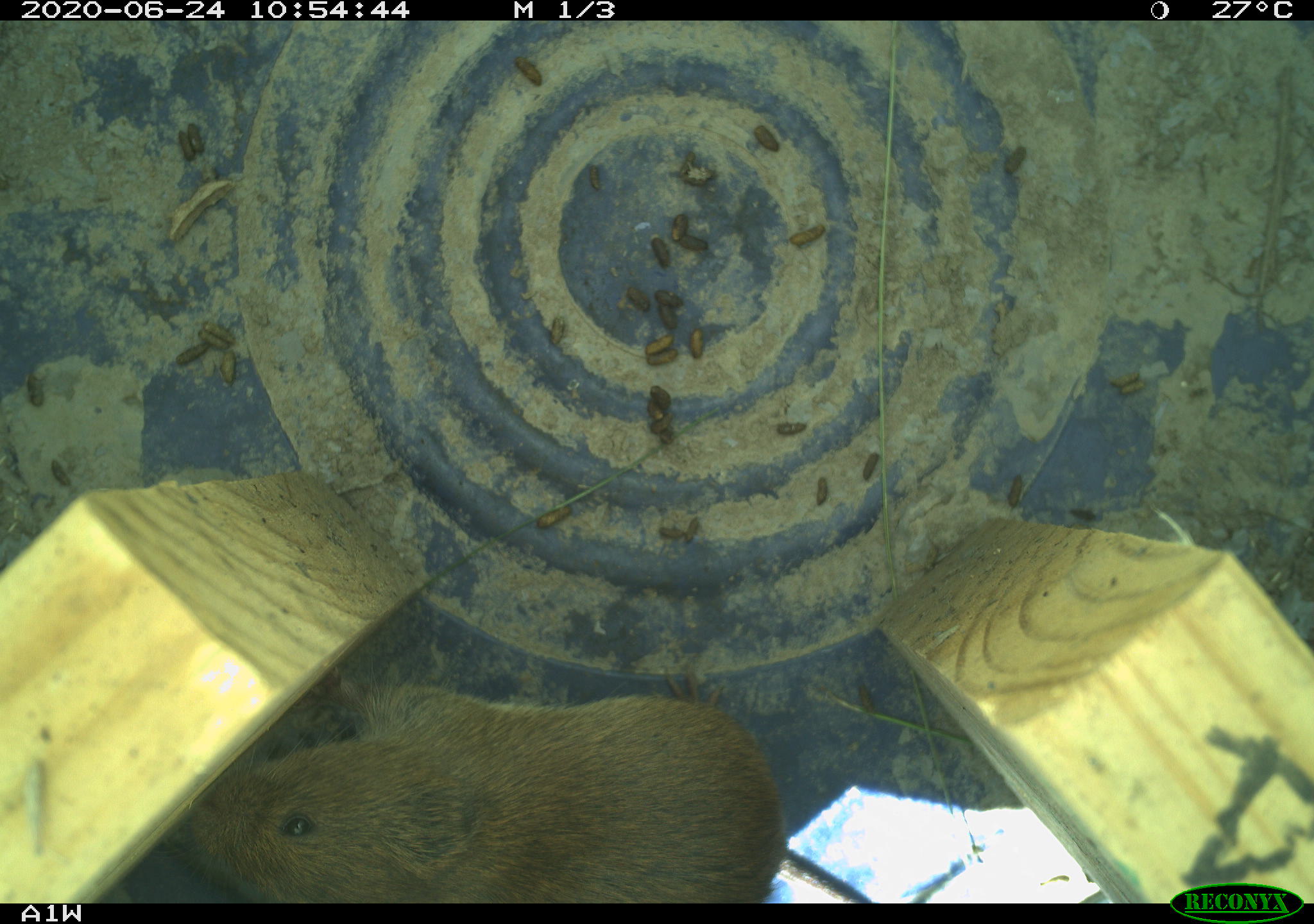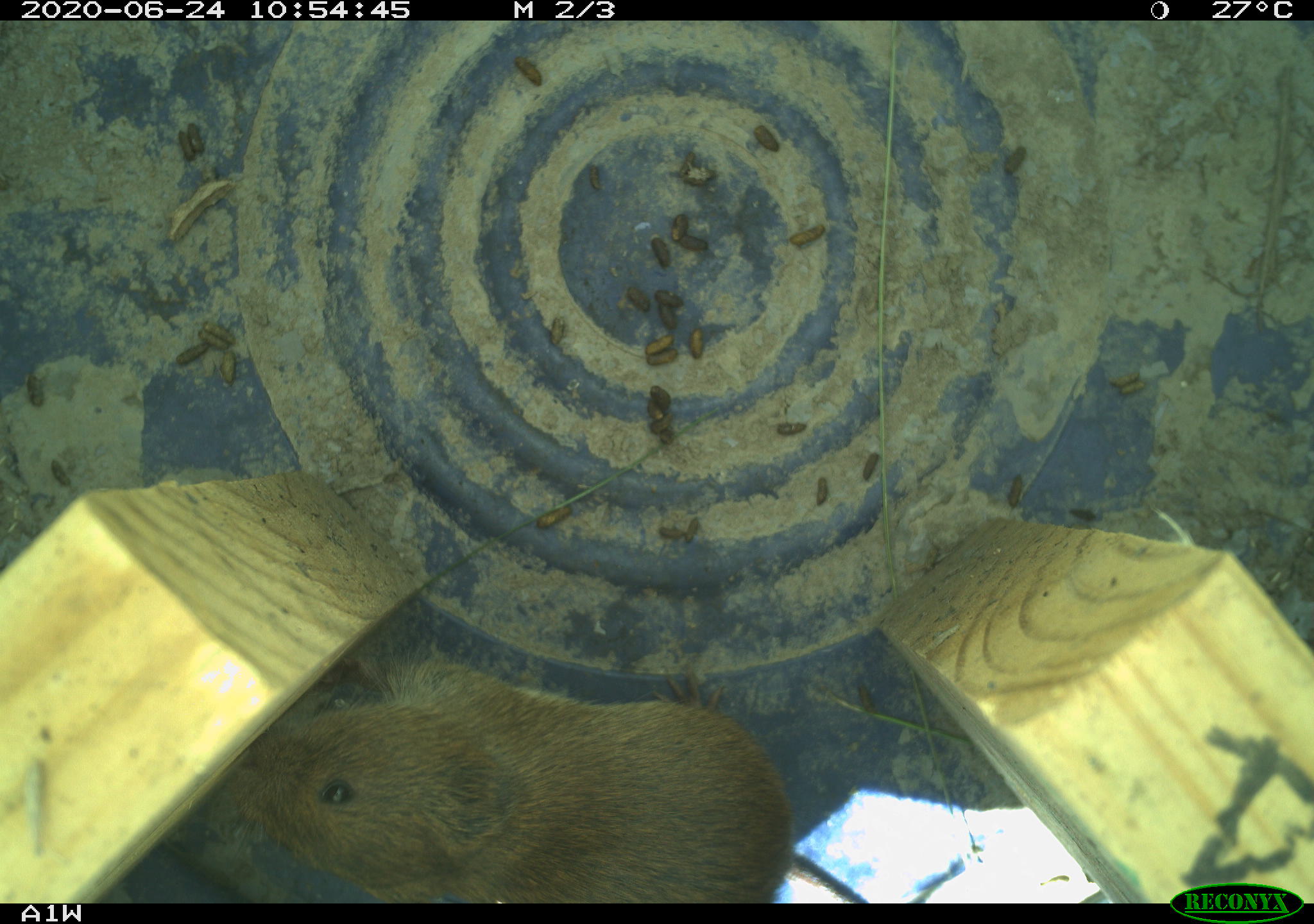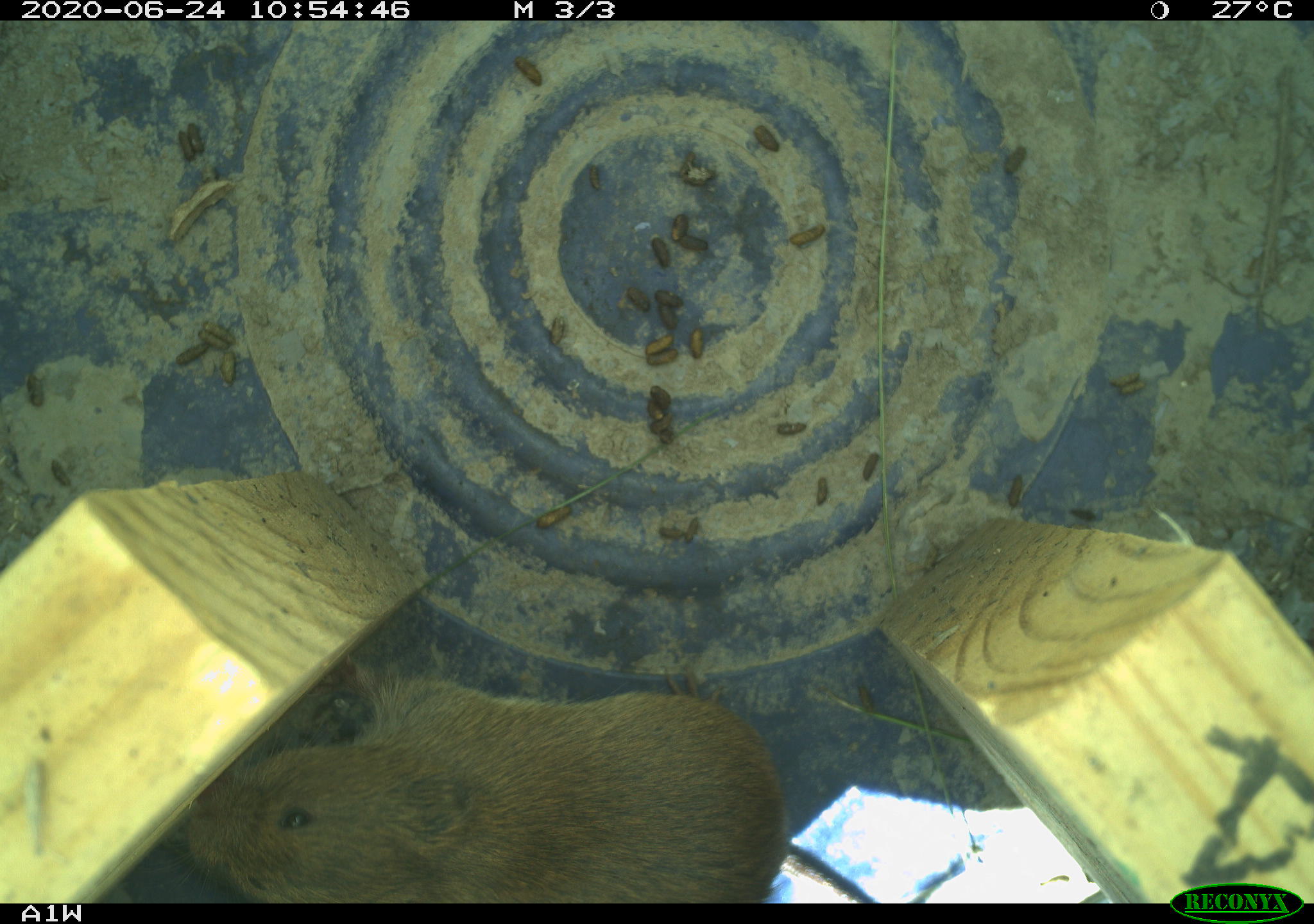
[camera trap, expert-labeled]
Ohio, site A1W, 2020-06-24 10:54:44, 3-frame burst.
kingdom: Animalia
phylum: Chordata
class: Mammalia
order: Rodentia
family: Cricetidae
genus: Microtus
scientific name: Microtus pennsylvanicus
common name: meadow vole